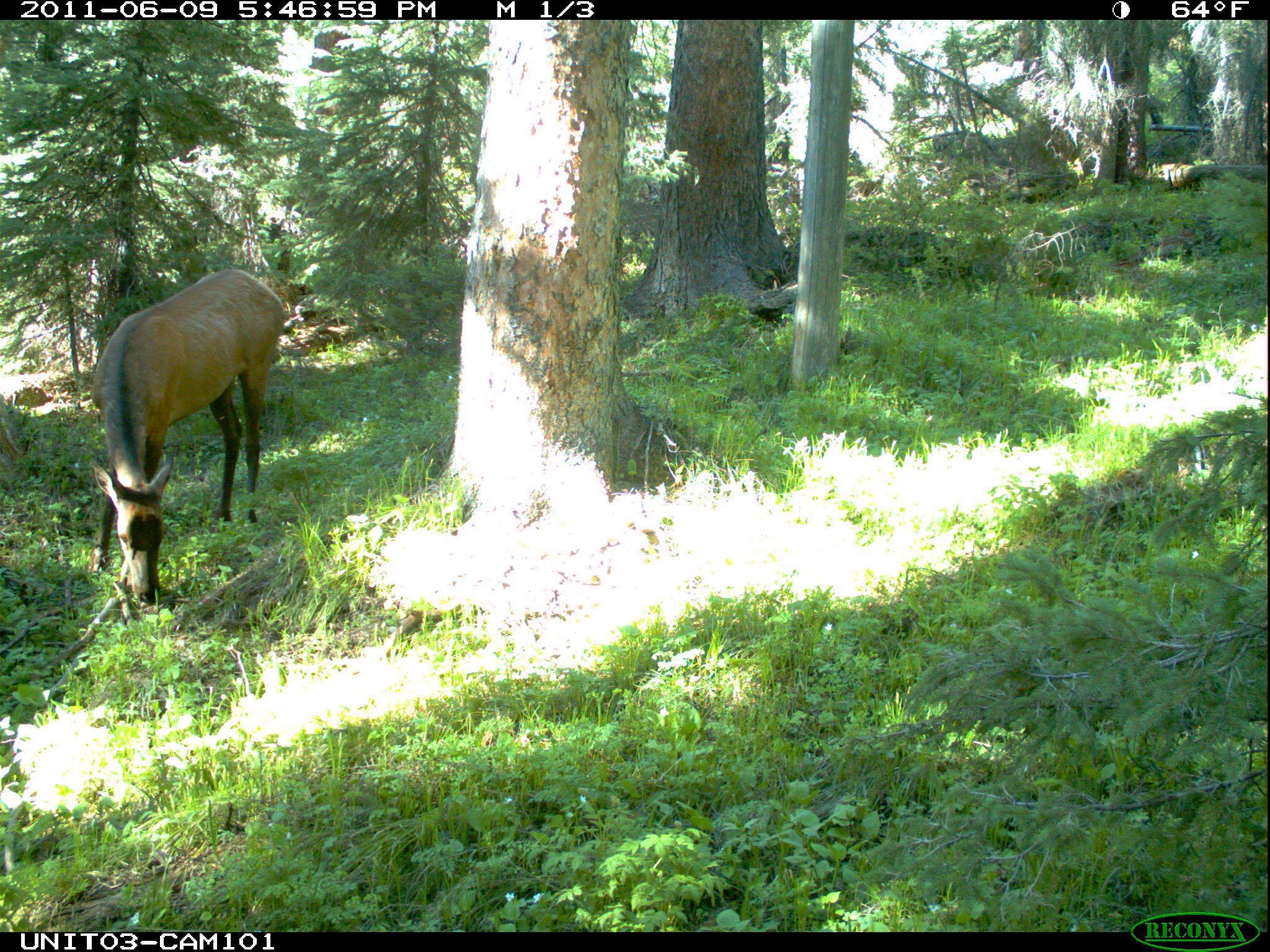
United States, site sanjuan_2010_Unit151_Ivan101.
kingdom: Animalia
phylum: Chordata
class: Mammalia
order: Artiodactyla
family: Cervidae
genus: Cervus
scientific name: Cervus elaphus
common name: red deer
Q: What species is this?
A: Cervus elaphus (red deer).